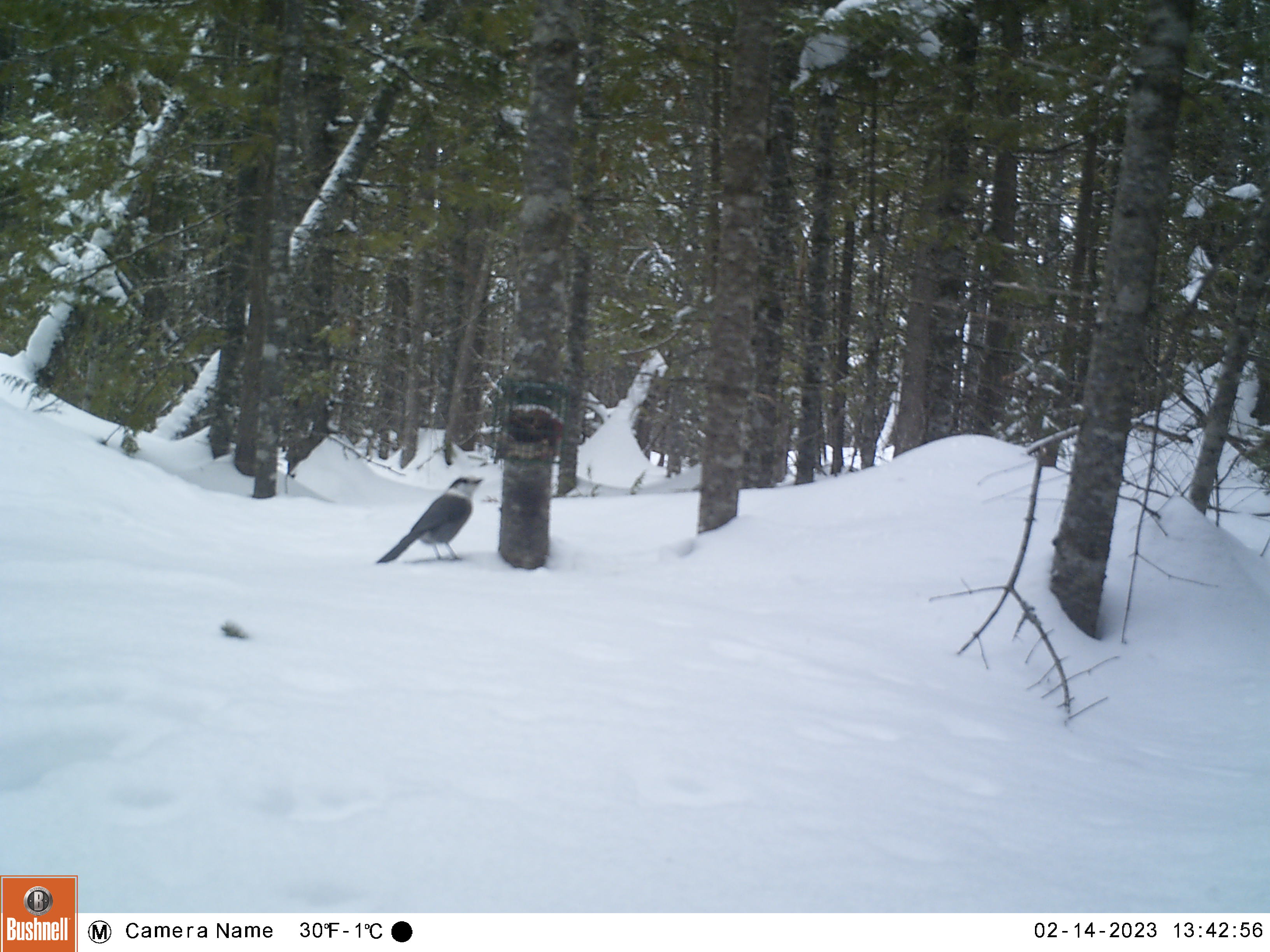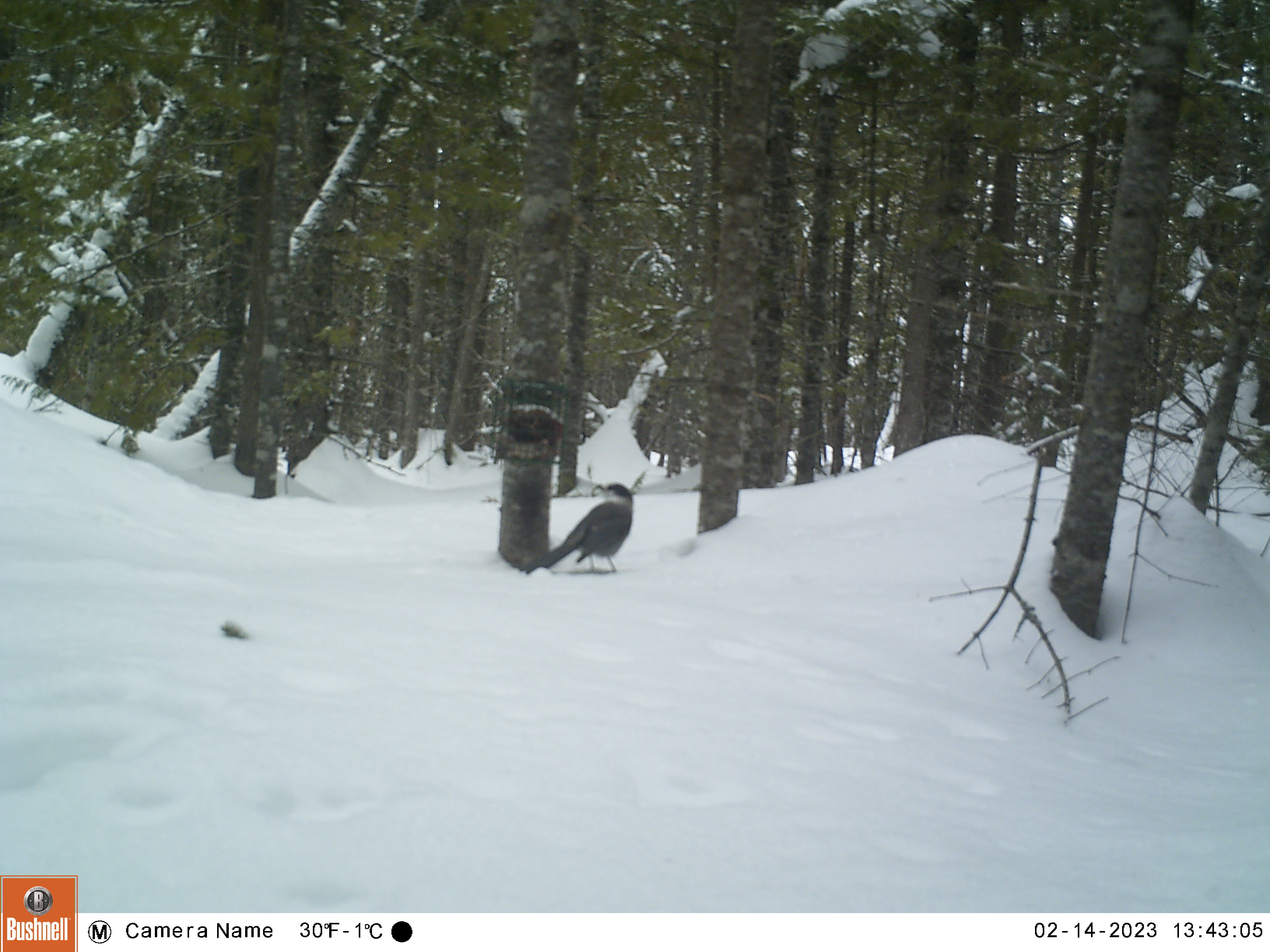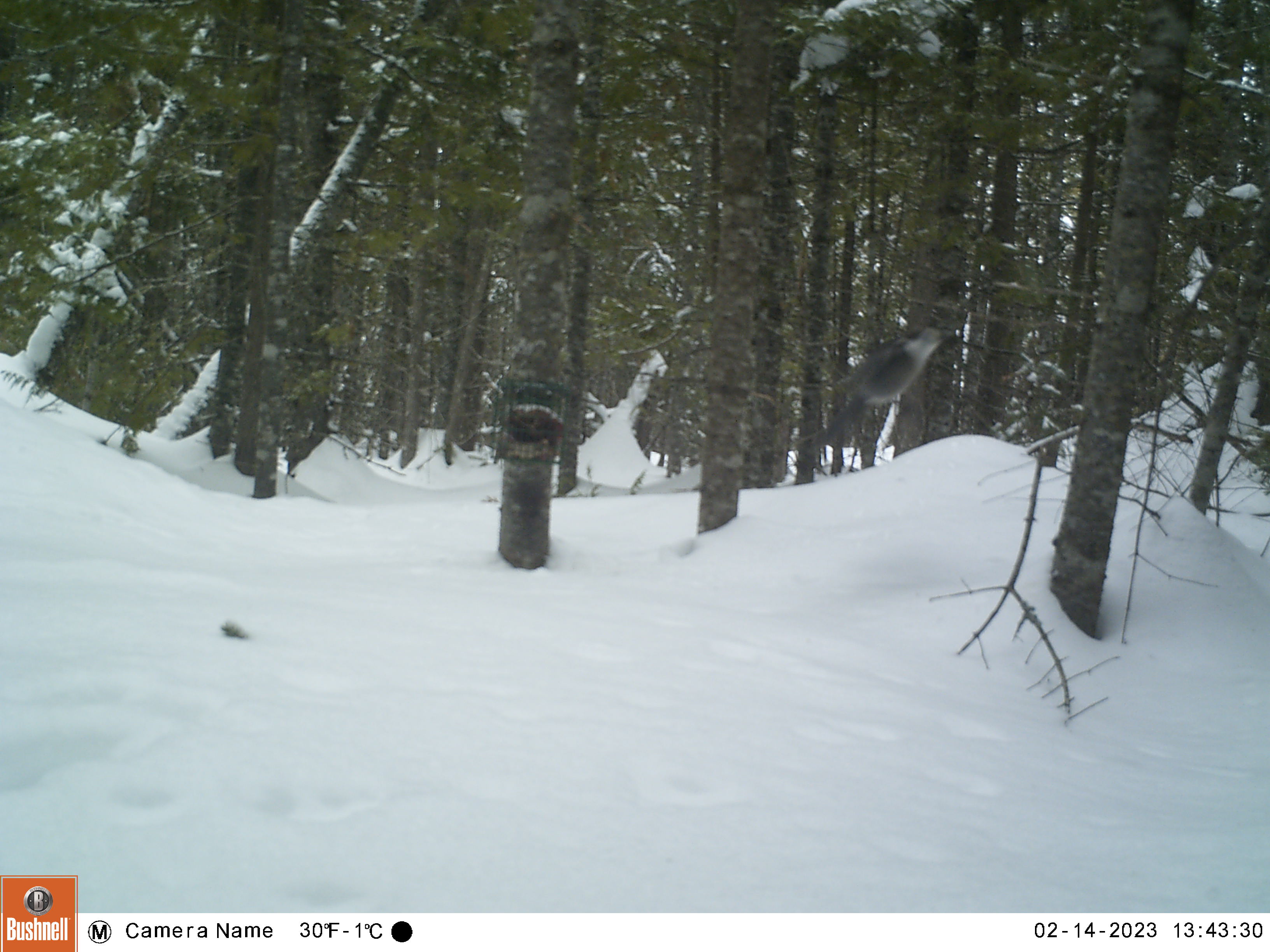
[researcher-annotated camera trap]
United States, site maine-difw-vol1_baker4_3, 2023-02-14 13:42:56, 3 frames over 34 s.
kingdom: Animalia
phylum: Chordata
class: Aves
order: Passeriformes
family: Corvidae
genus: Perisoreus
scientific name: Perisoreus canadensis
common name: canada jay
Canada jay (Perisoreus canadensis).